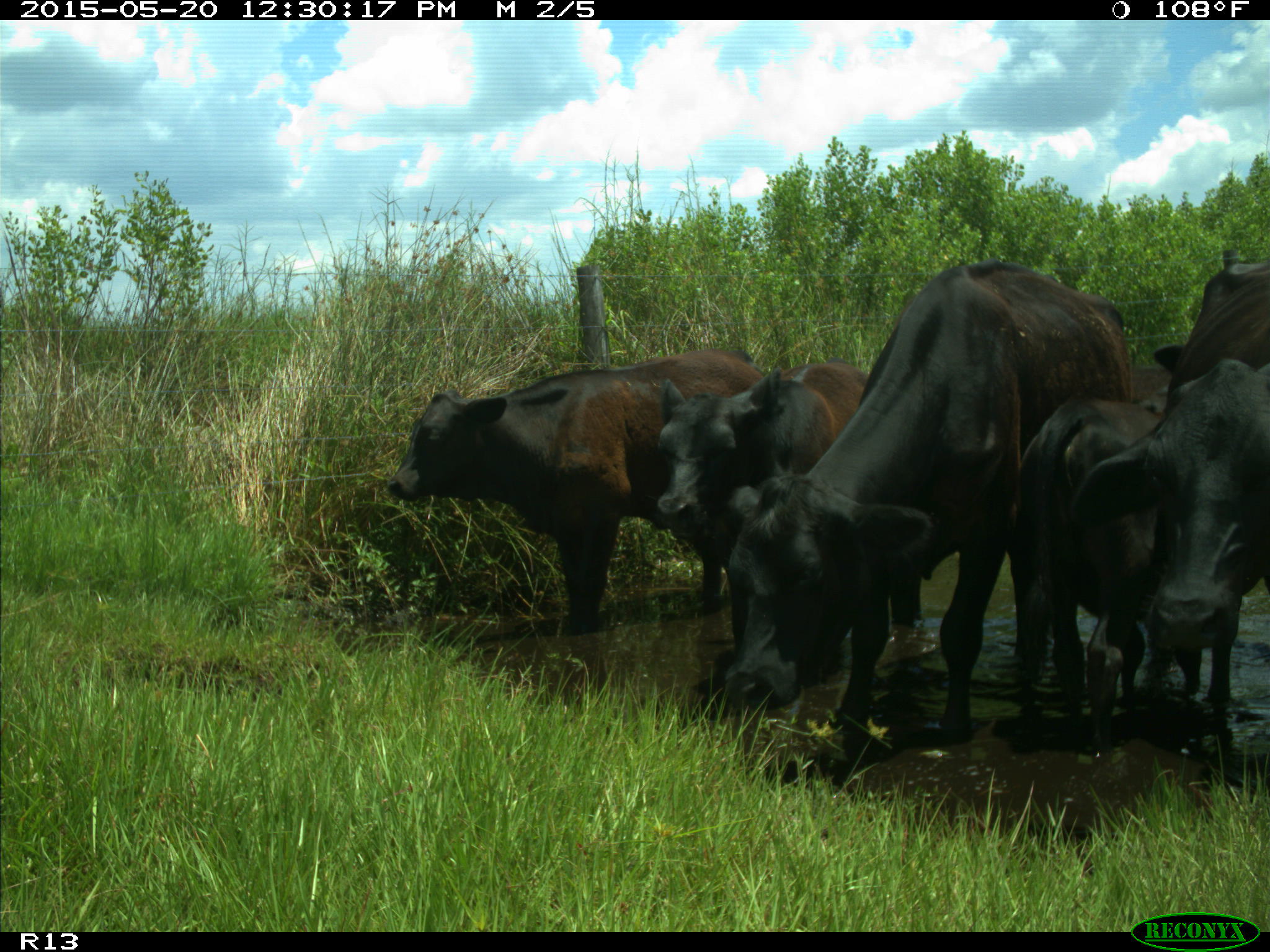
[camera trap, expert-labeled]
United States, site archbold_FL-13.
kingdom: Animalia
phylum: Chordata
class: Mammalia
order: Artiodactyla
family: Bovidae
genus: Bos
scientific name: Bos taurus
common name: domestic cow